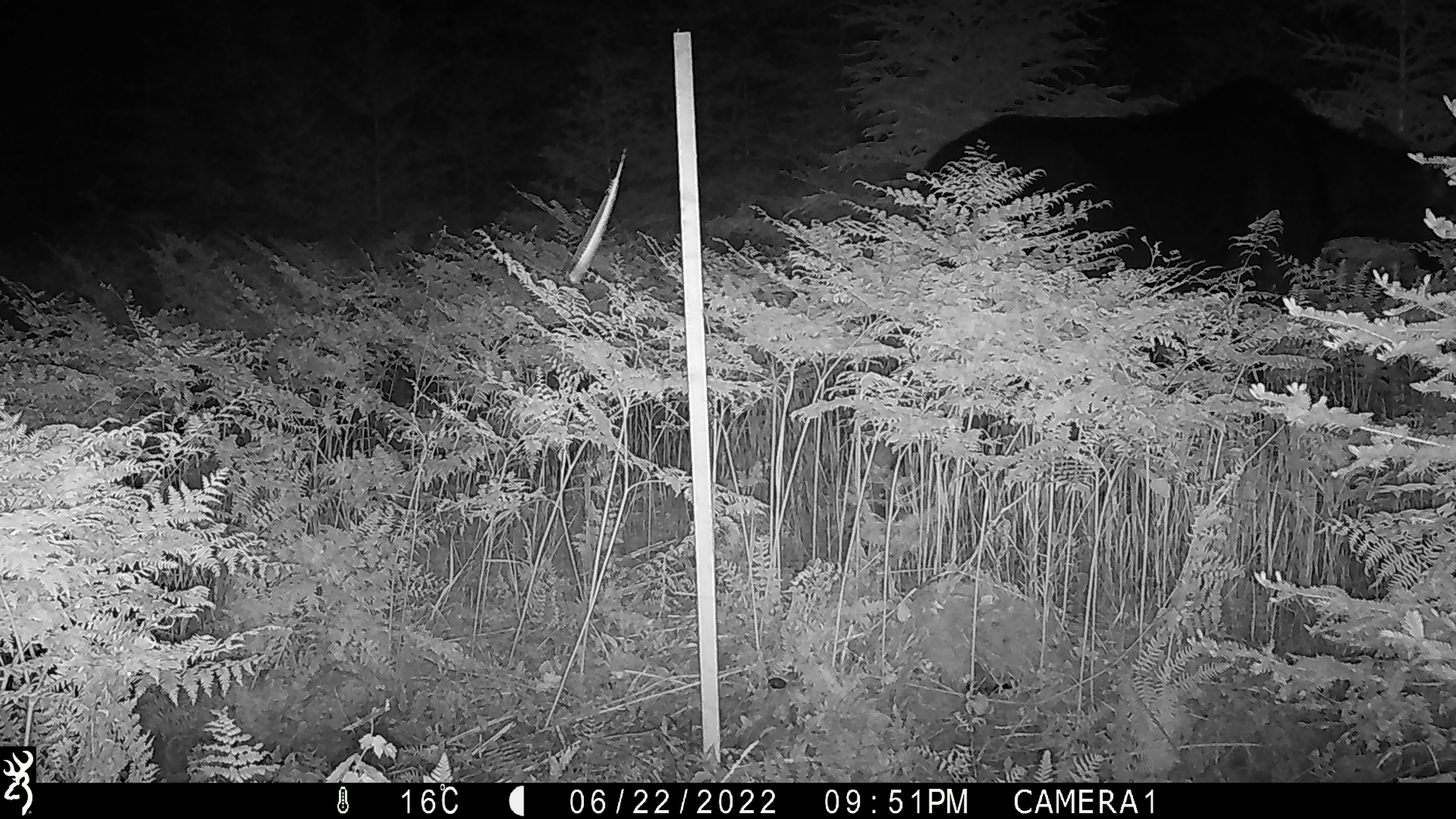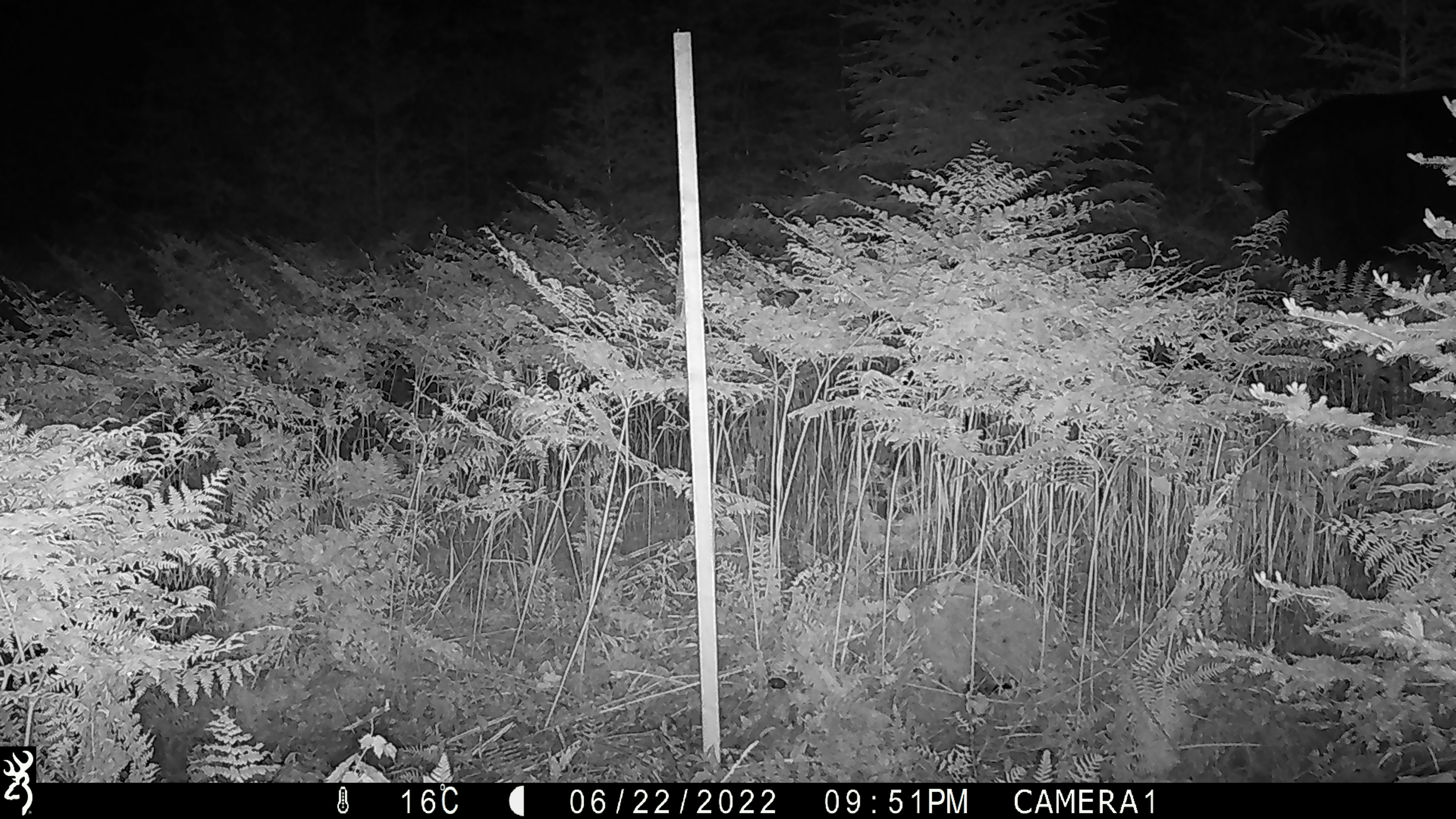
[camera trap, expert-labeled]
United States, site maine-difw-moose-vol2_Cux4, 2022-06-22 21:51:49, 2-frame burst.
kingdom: Animalia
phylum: Chordata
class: Mammalia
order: Artiodactyla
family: Cervidae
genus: Alces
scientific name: Alces alces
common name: moose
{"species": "moose (Alces alces)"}